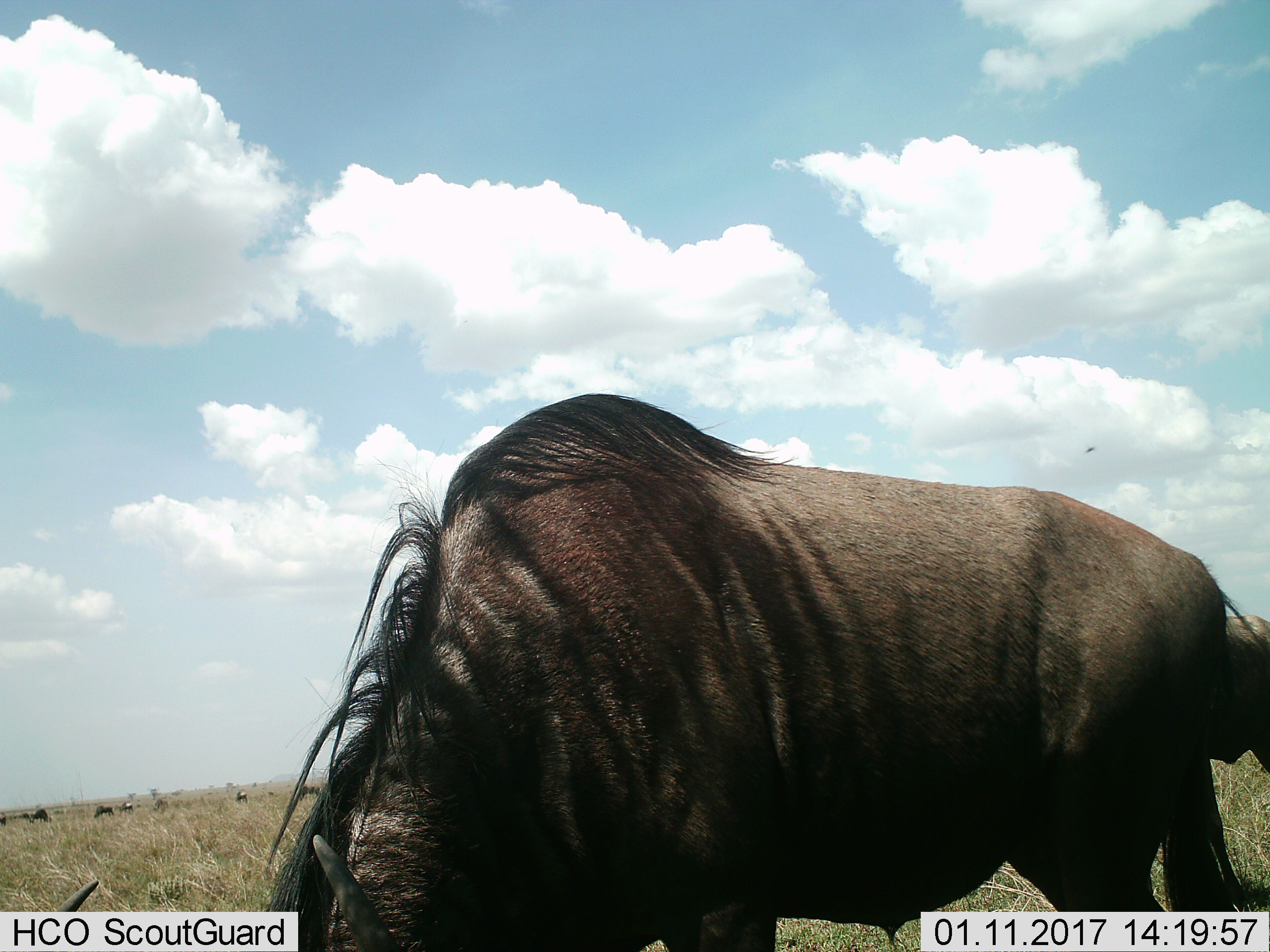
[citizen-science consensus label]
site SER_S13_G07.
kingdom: Animalia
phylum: Chordata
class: Mammalia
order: Artiodactyla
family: Bovidae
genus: Connochaetes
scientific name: Connochaetes taurinus taurinus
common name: blue wildebeest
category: wildebeestblue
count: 8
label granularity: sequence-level